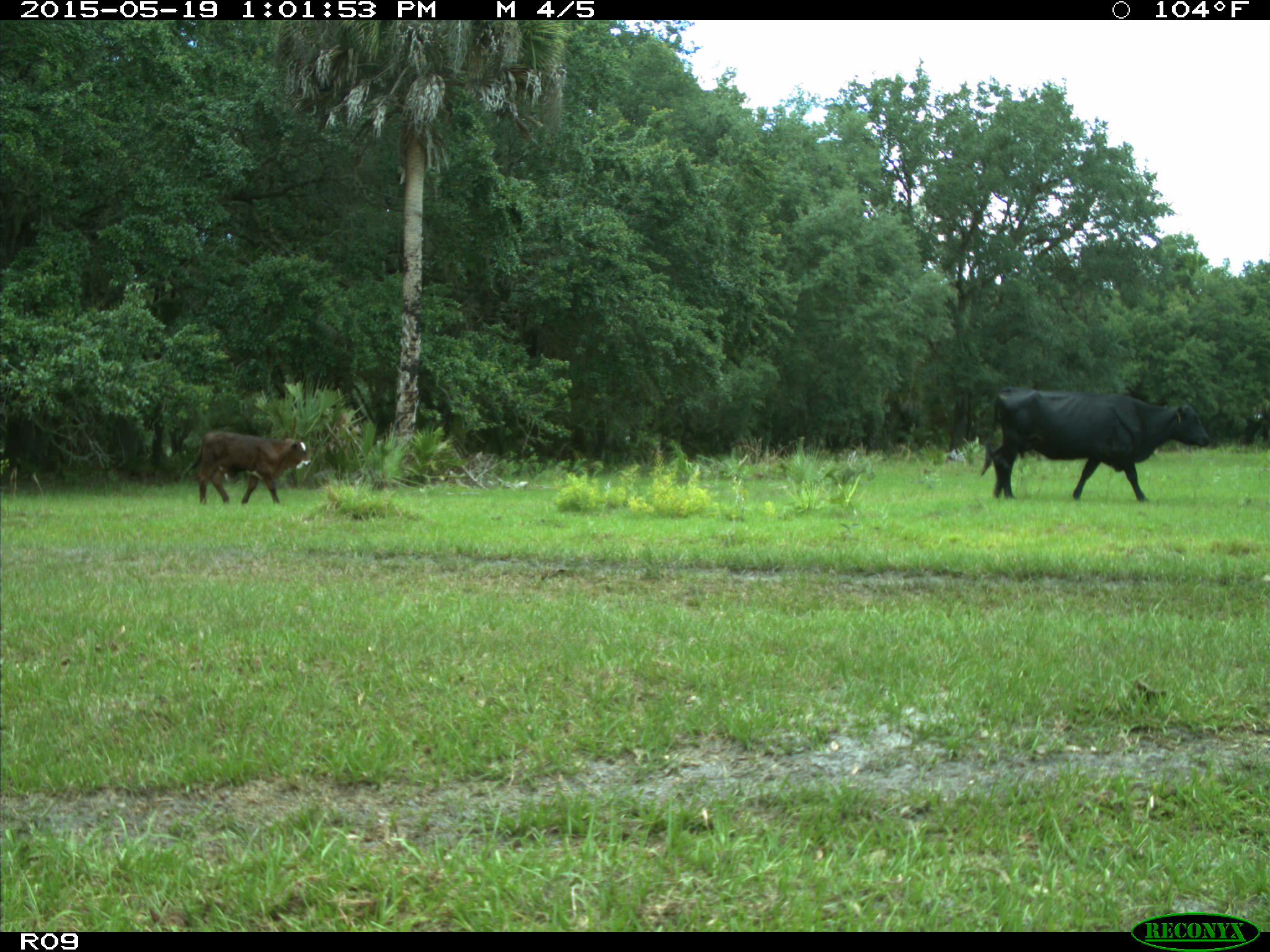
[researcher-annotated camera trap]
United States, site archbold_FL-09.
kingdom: Animalia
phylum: Chordata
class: Mammalia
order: Artiodactyla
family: Bovidae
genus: Bos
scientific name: Bos taurus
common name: domestic cow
Bos taurus (domestic cow).